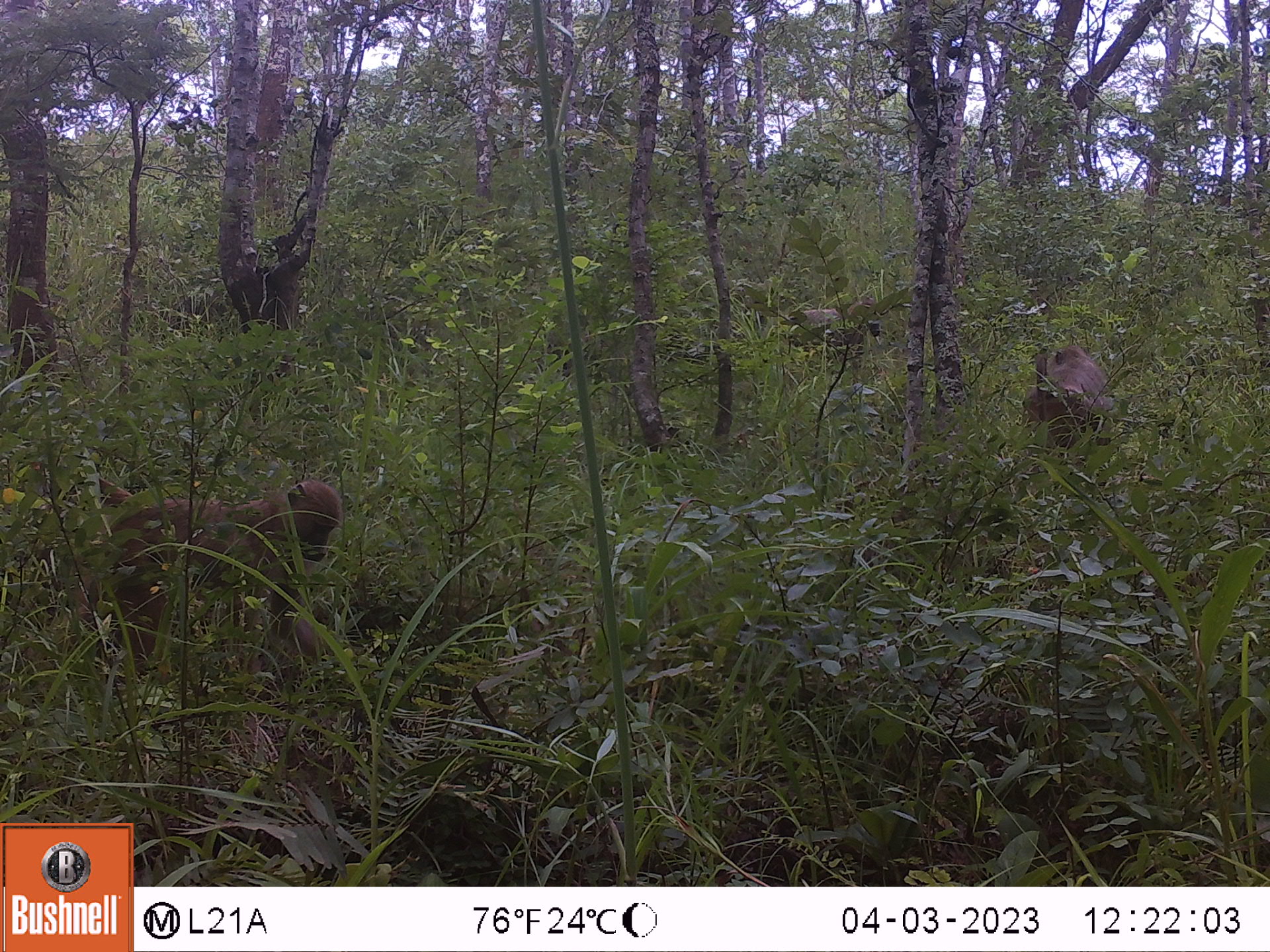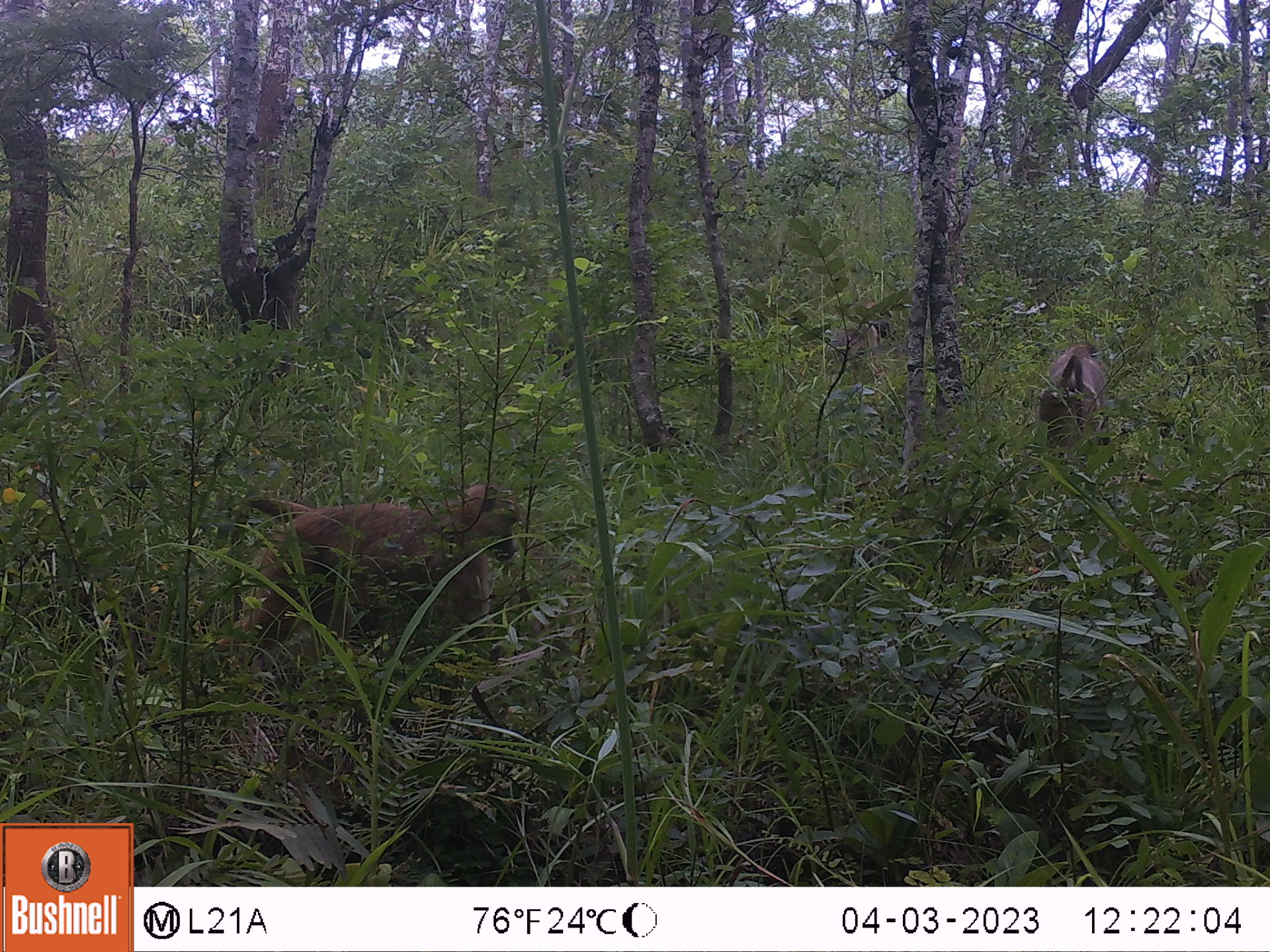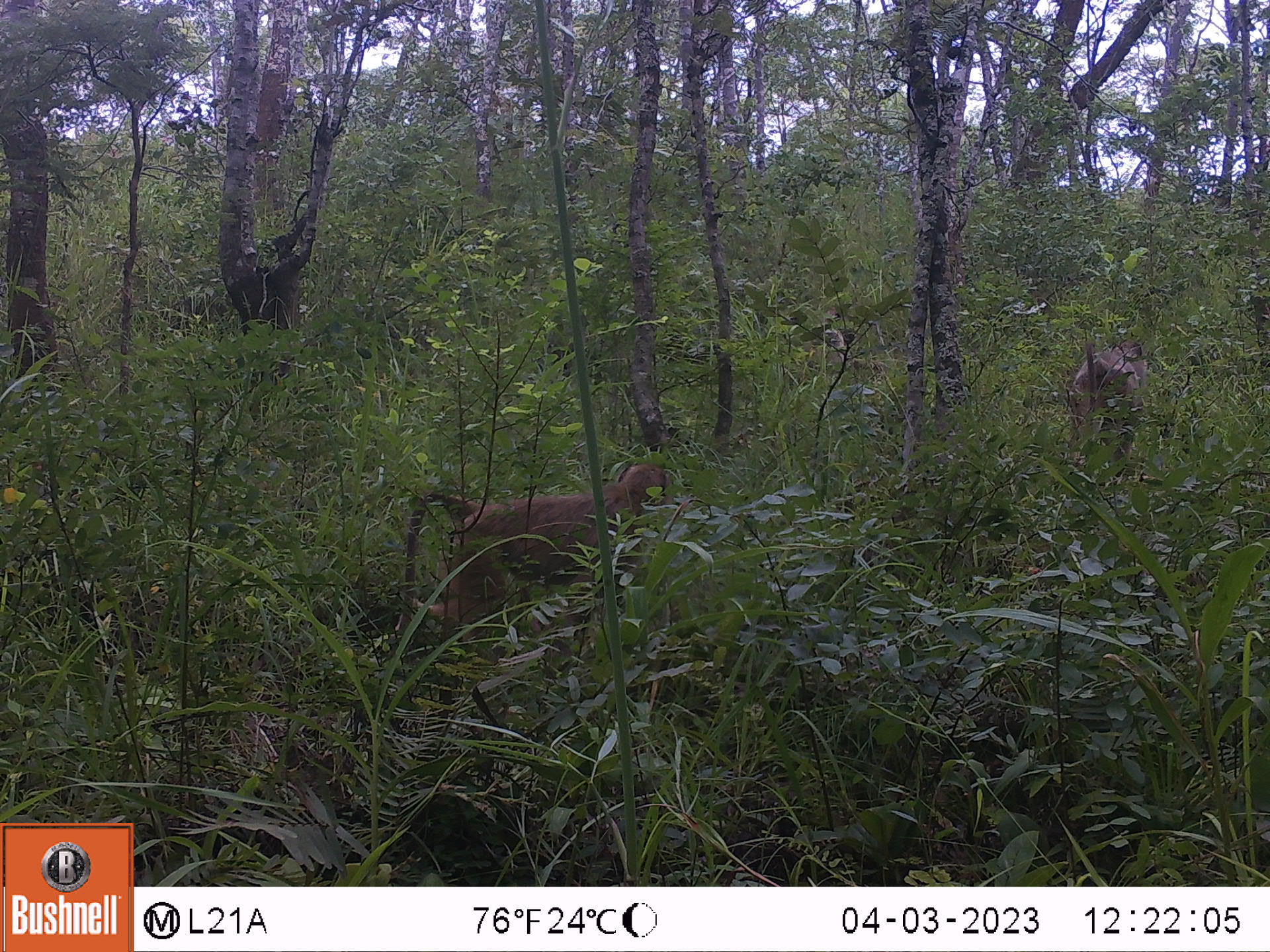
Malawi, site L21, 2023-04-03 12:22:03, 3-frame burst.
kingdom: Animalia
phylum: Chordata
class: Mammalia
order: Primates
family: Cercopithecidae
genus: Papio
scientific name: Papio cynocephalus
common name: yellow baboon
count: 3